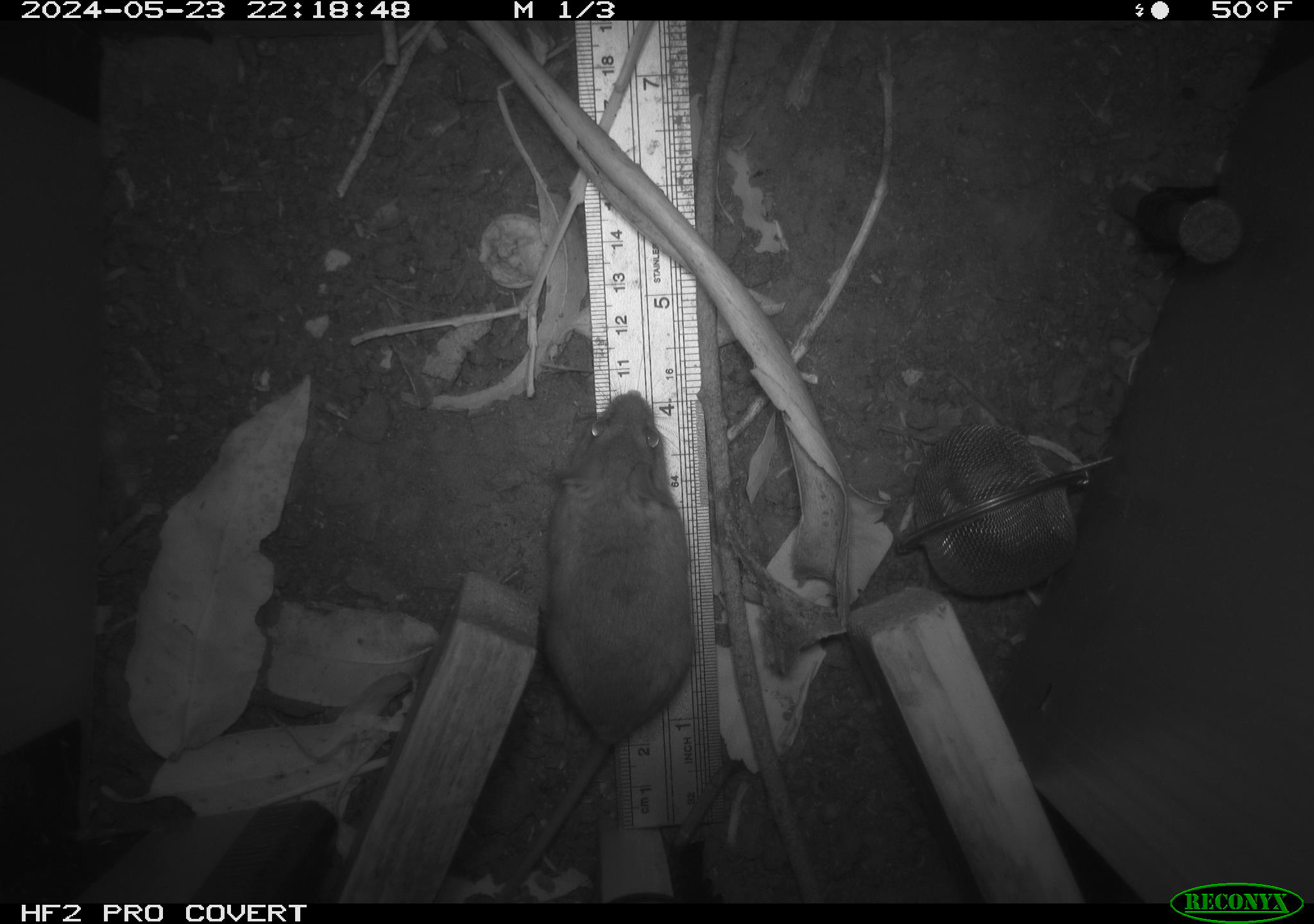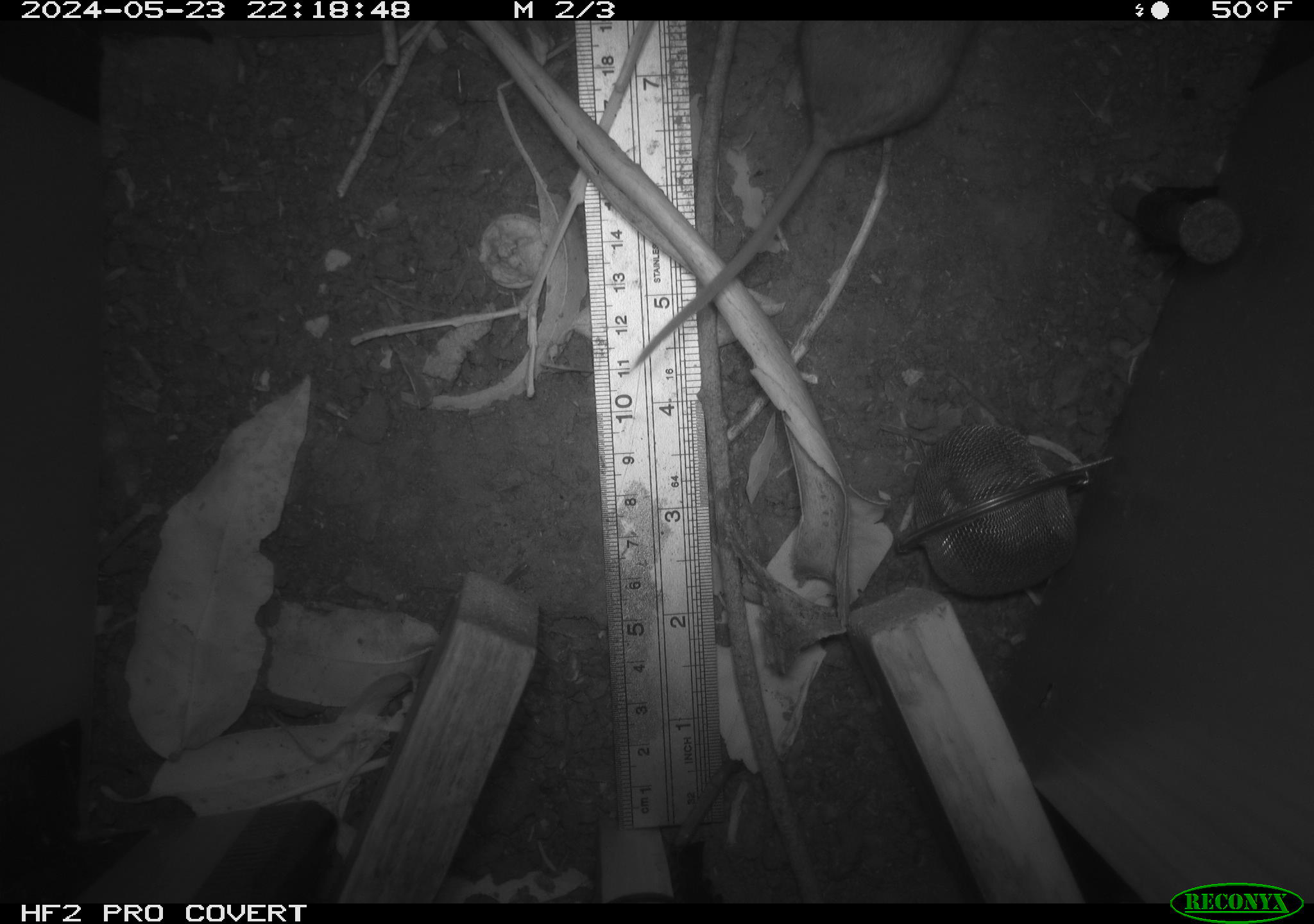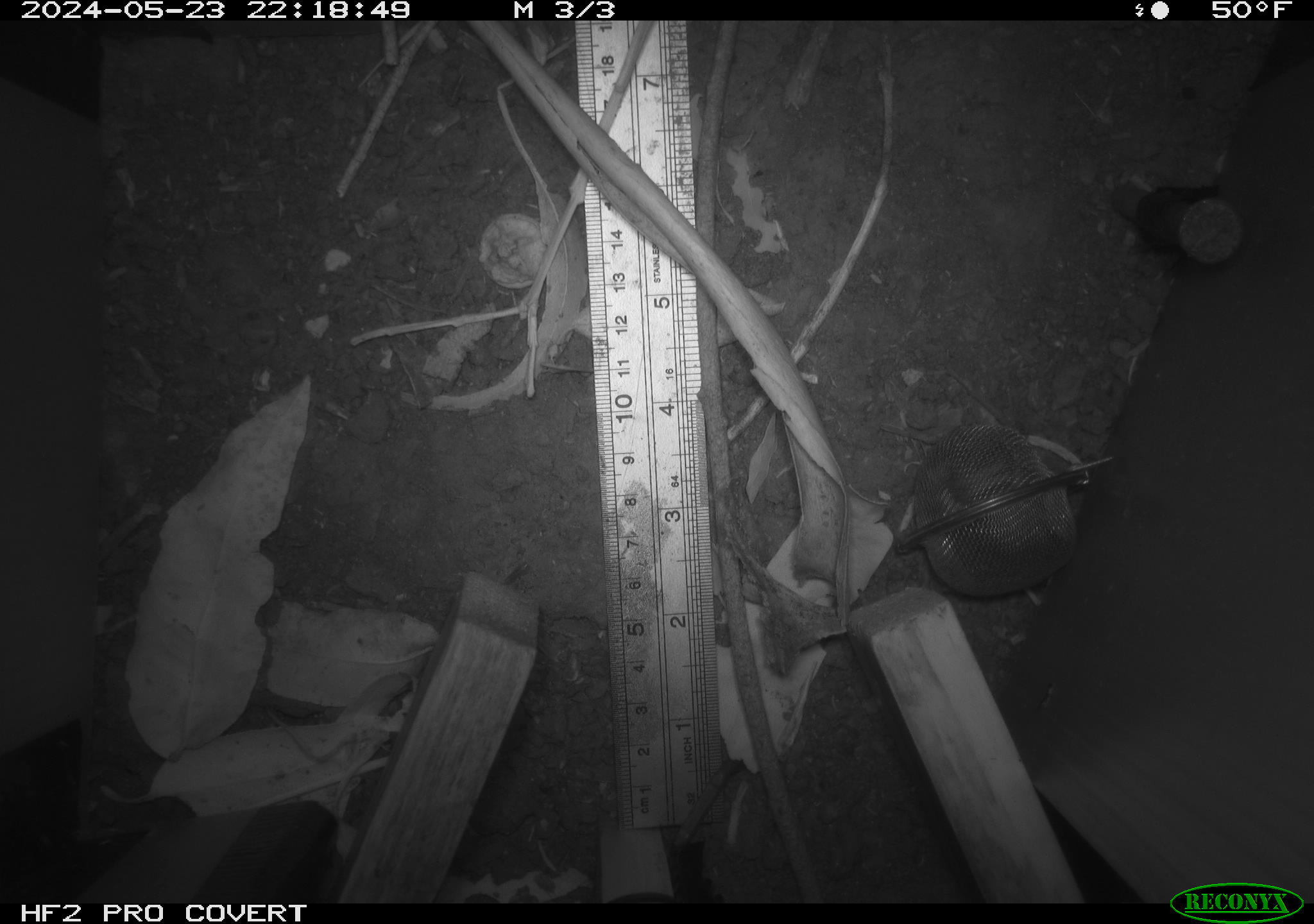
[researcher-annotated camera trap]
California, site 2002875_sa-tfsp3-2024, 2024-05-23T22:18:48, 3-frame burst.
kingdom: Animalia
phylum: Chordata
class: Mammalia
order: Rodentia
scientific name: Rodentia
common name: rodent